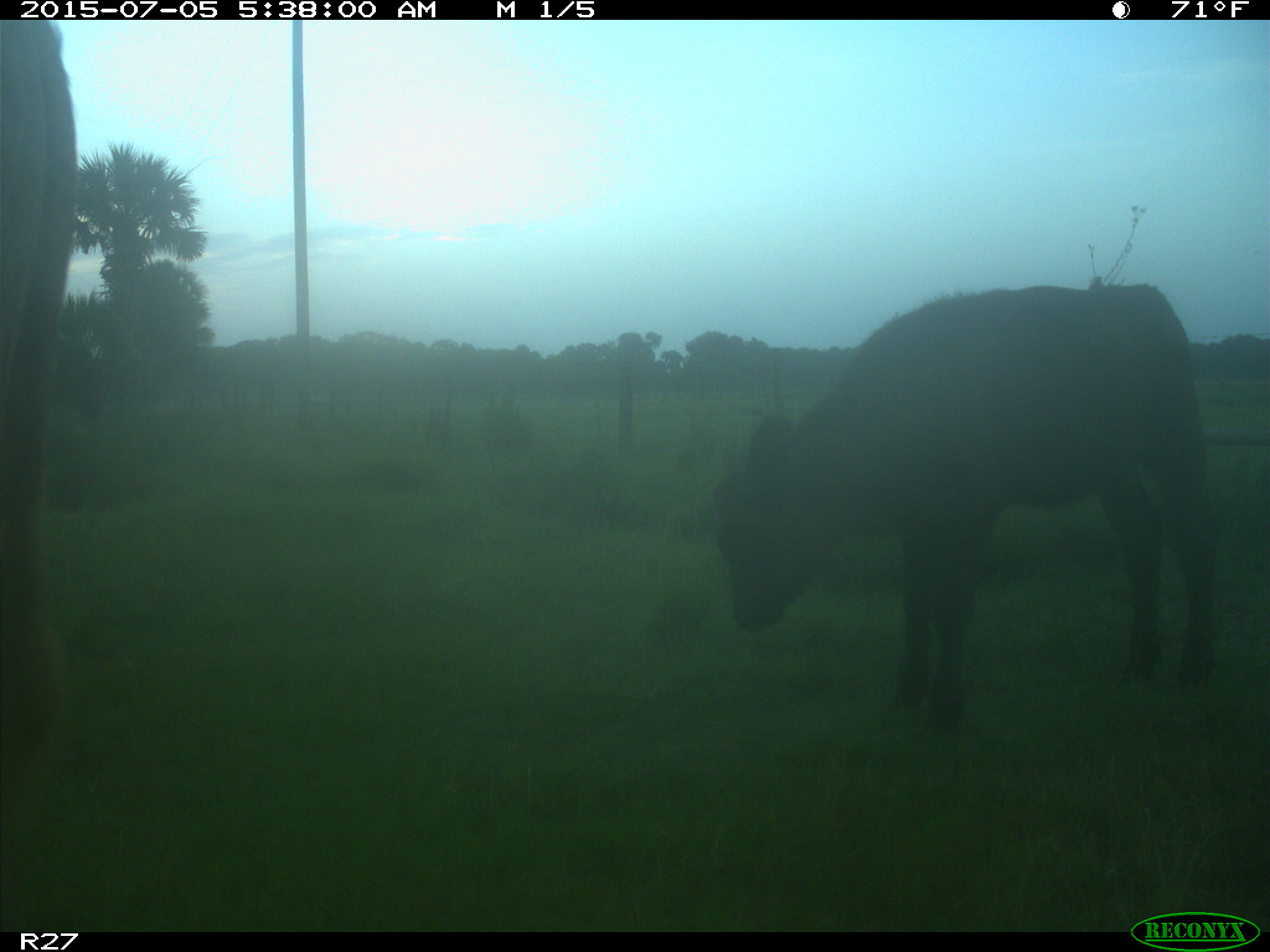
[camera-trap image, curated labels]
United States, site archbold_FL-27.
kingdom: Animalia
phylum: Chordata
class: Mammalia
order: Artiodactyla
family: Bovidae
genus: Bos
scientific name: Bos taurus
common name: domestic cow